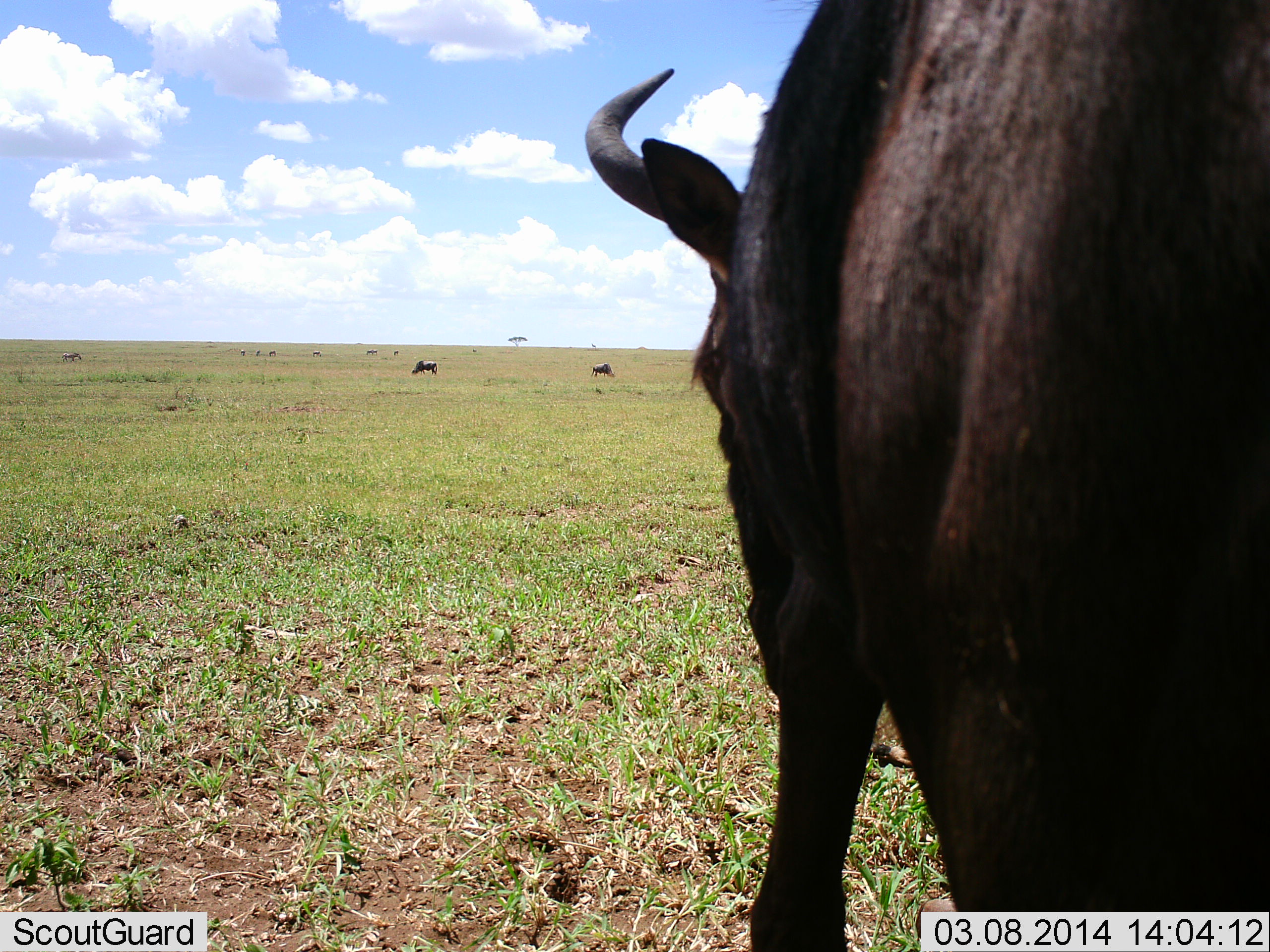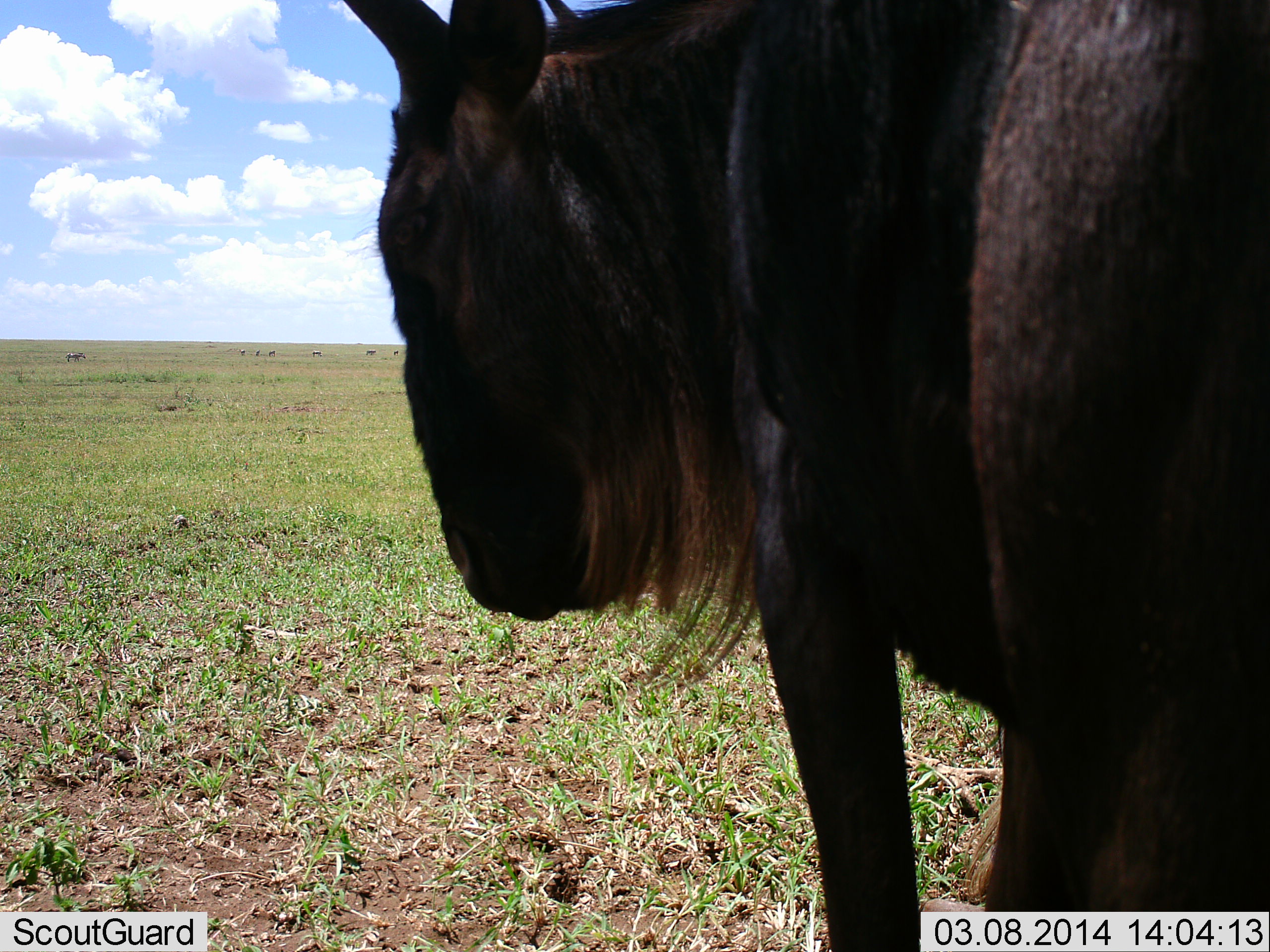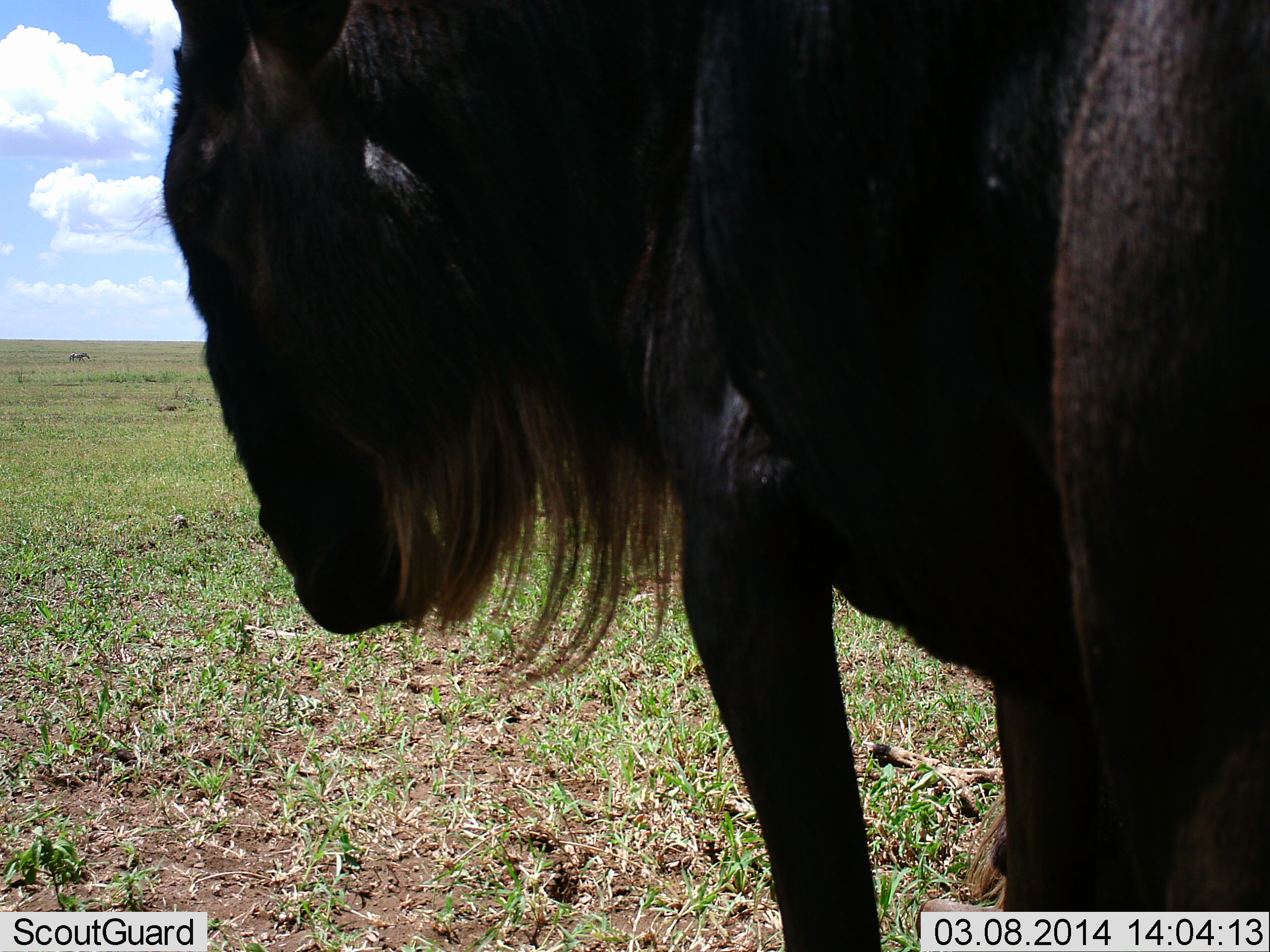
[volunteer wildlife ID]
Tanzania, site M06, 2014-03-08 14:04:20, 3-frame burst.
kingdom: Animalia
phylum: Chordata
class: Mammalia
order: Artiodactyla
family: Bovidae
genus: Connochaetes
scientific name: Connochaetes taurinus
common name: blue wildebeest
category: wildebeest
Wildebeest (blue wildebeest) (Connochaetes taurinus), count 1. Behavior (volunteer vote fractions): standing 90%, resting 20%, moving 20%, interacting 0%. Young present (vote fraction): 0%. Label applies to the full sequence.